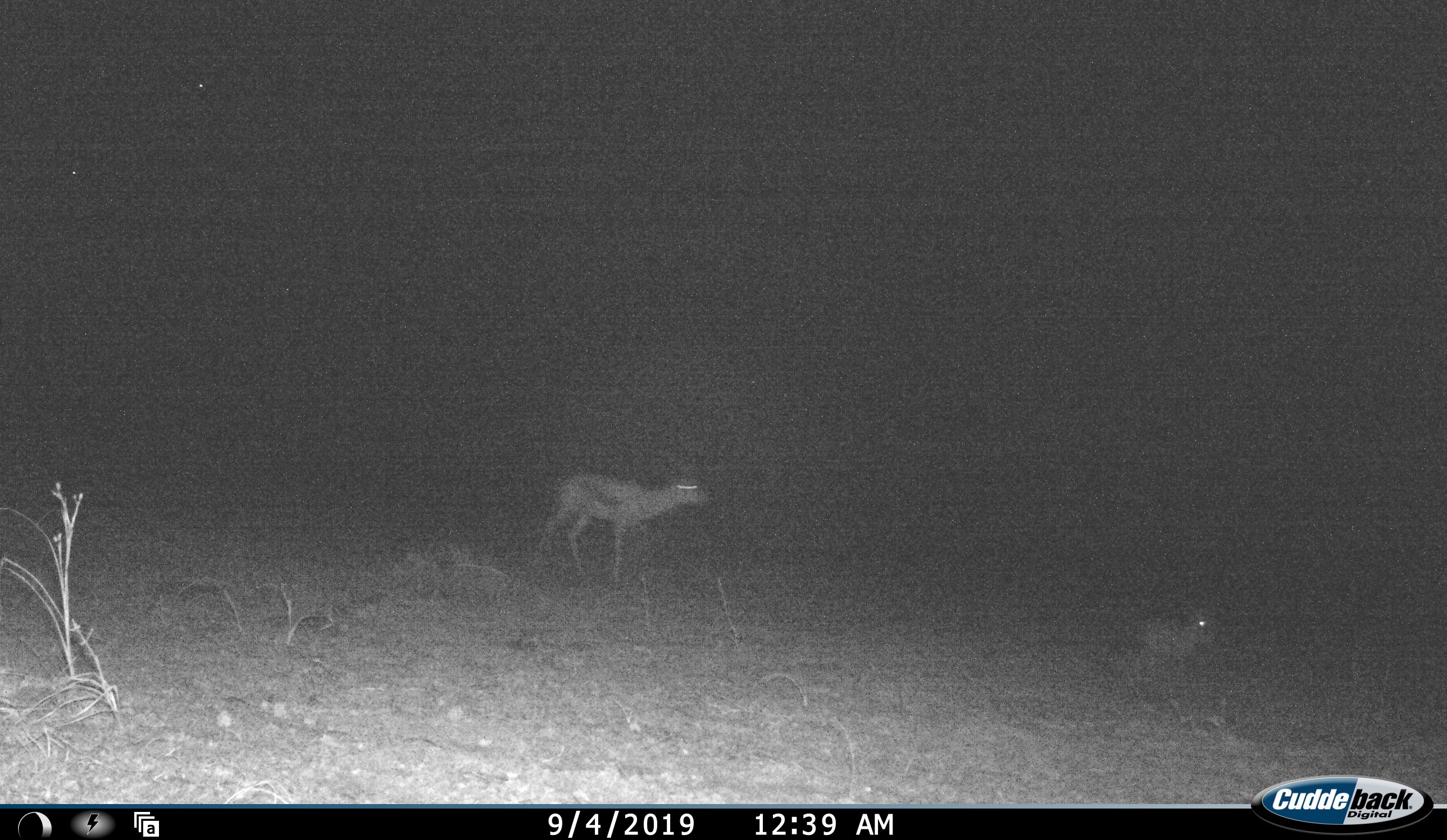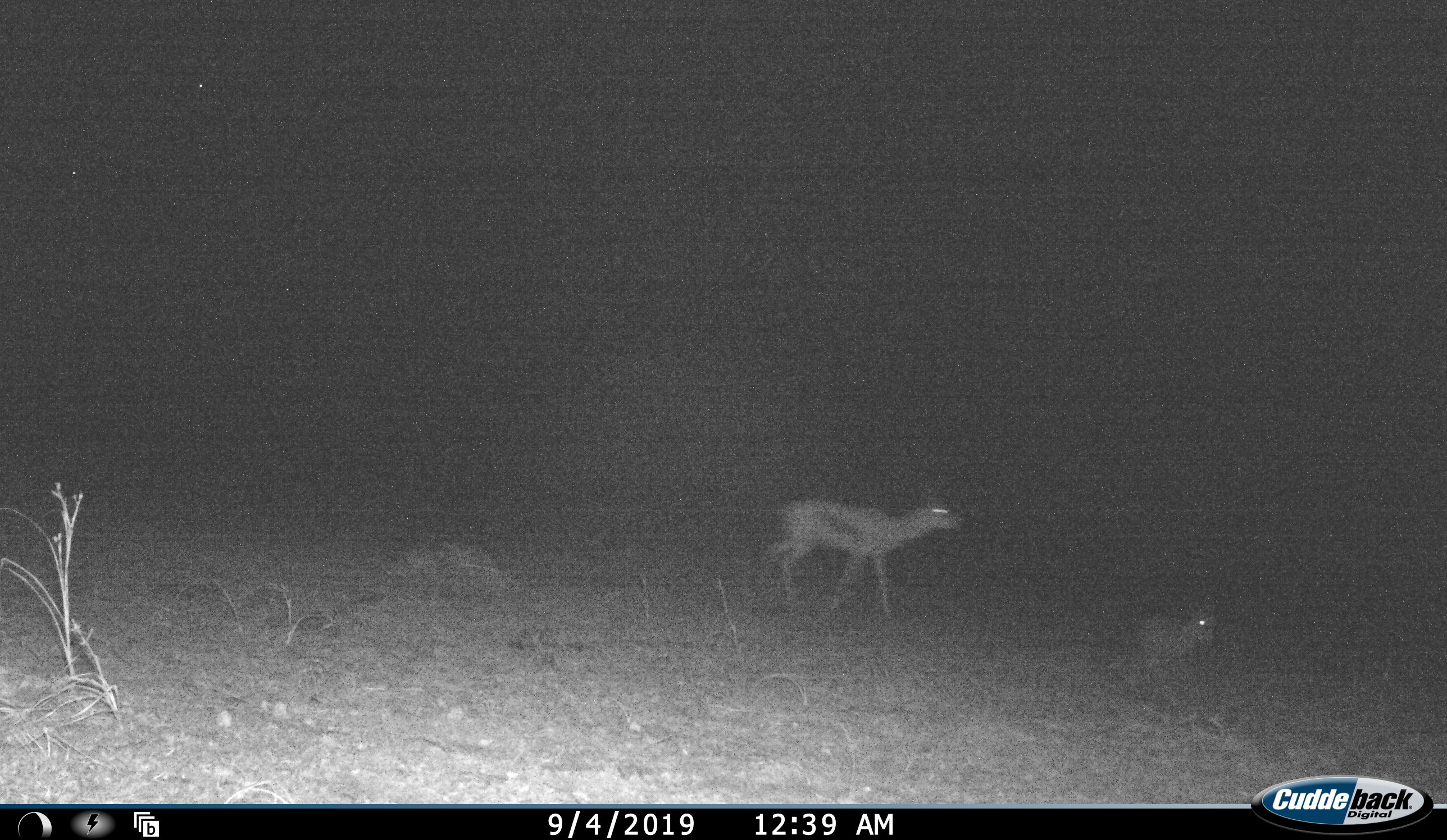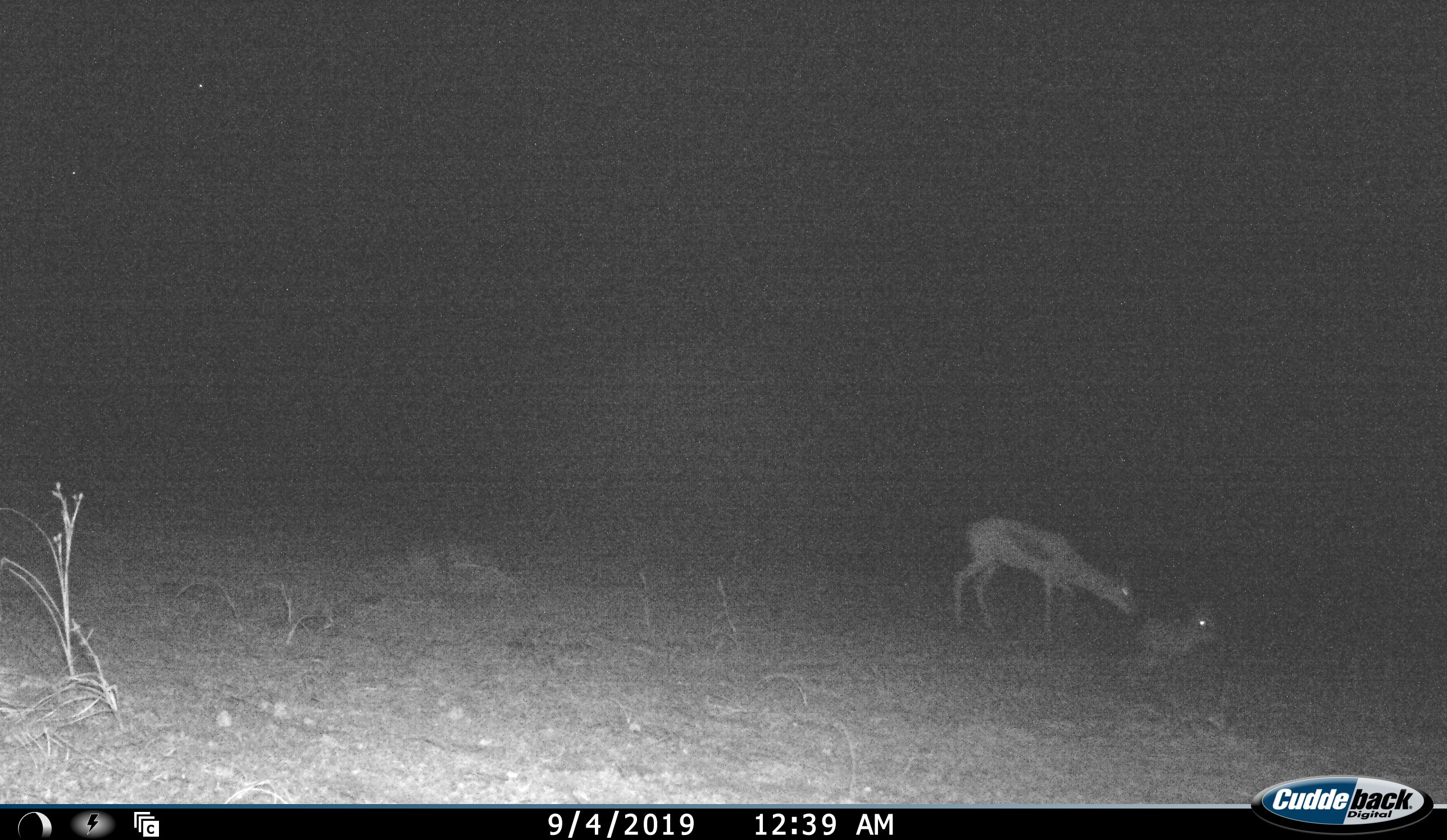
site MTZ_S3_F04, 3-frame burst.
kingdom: Animalia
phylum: Chordata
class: Mammalia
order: Artiodactyla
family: Bovidae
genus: Antidorcas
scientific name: Antidorcas marsupialis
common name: springbok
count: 2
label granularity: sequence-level